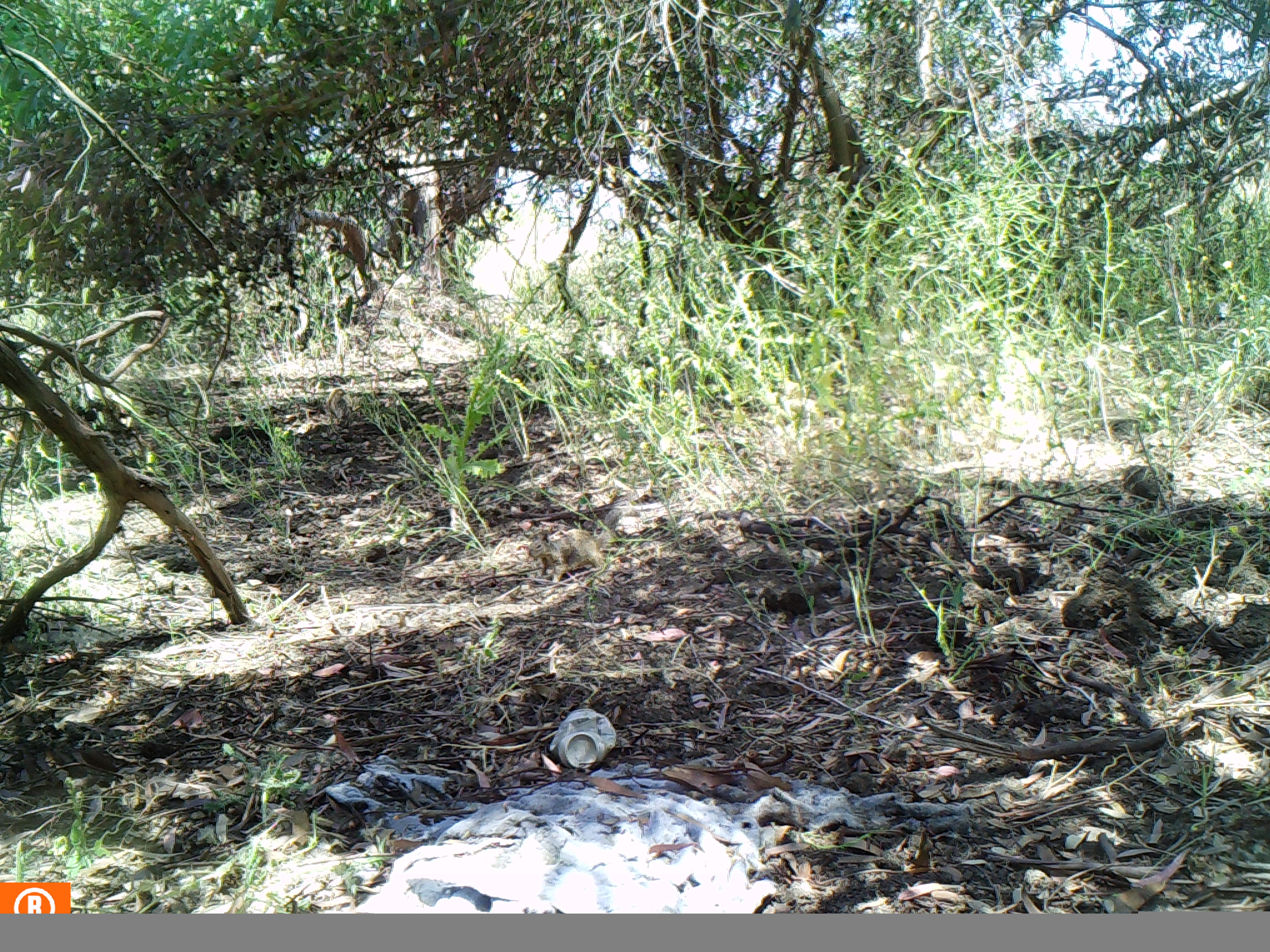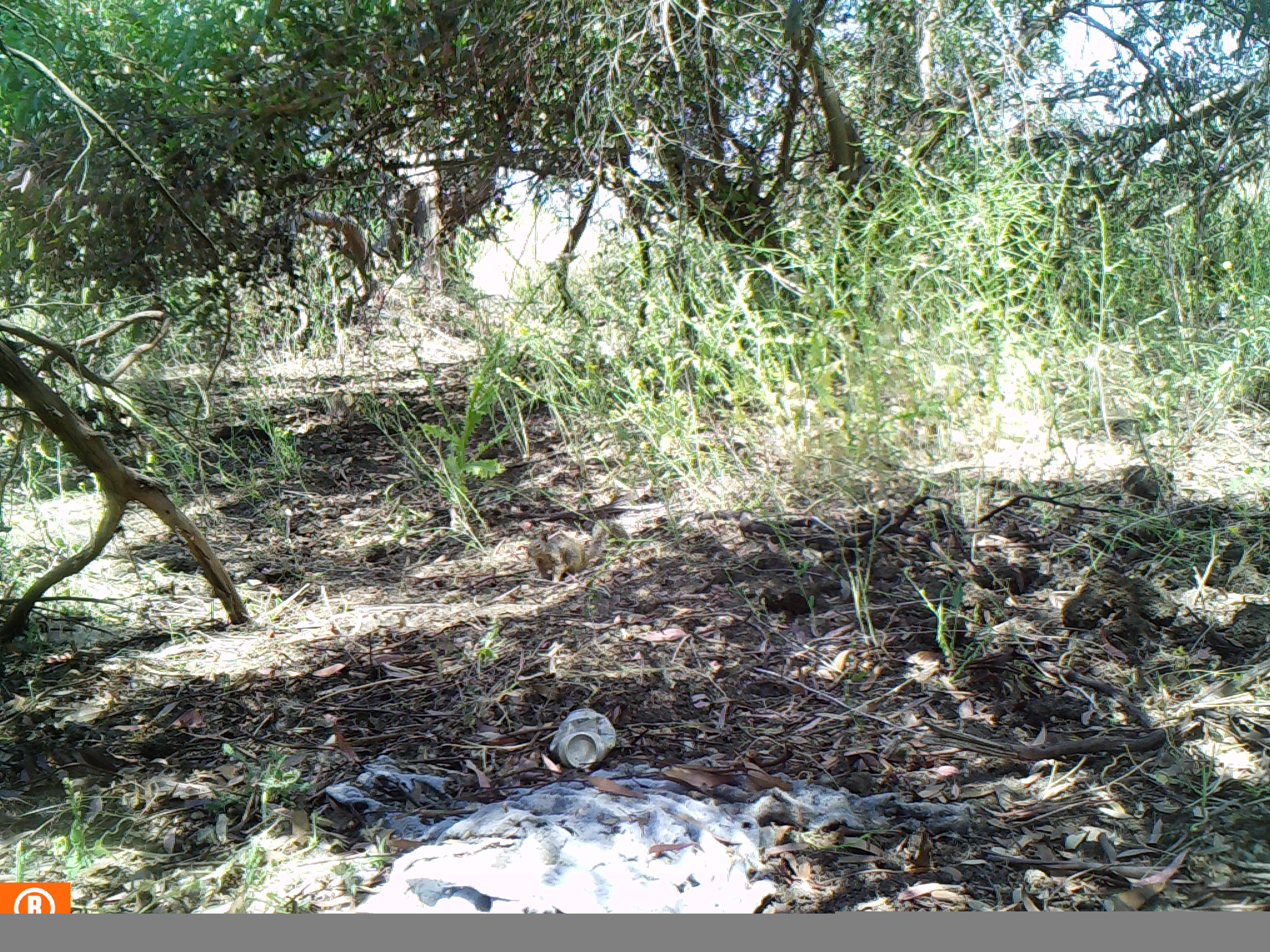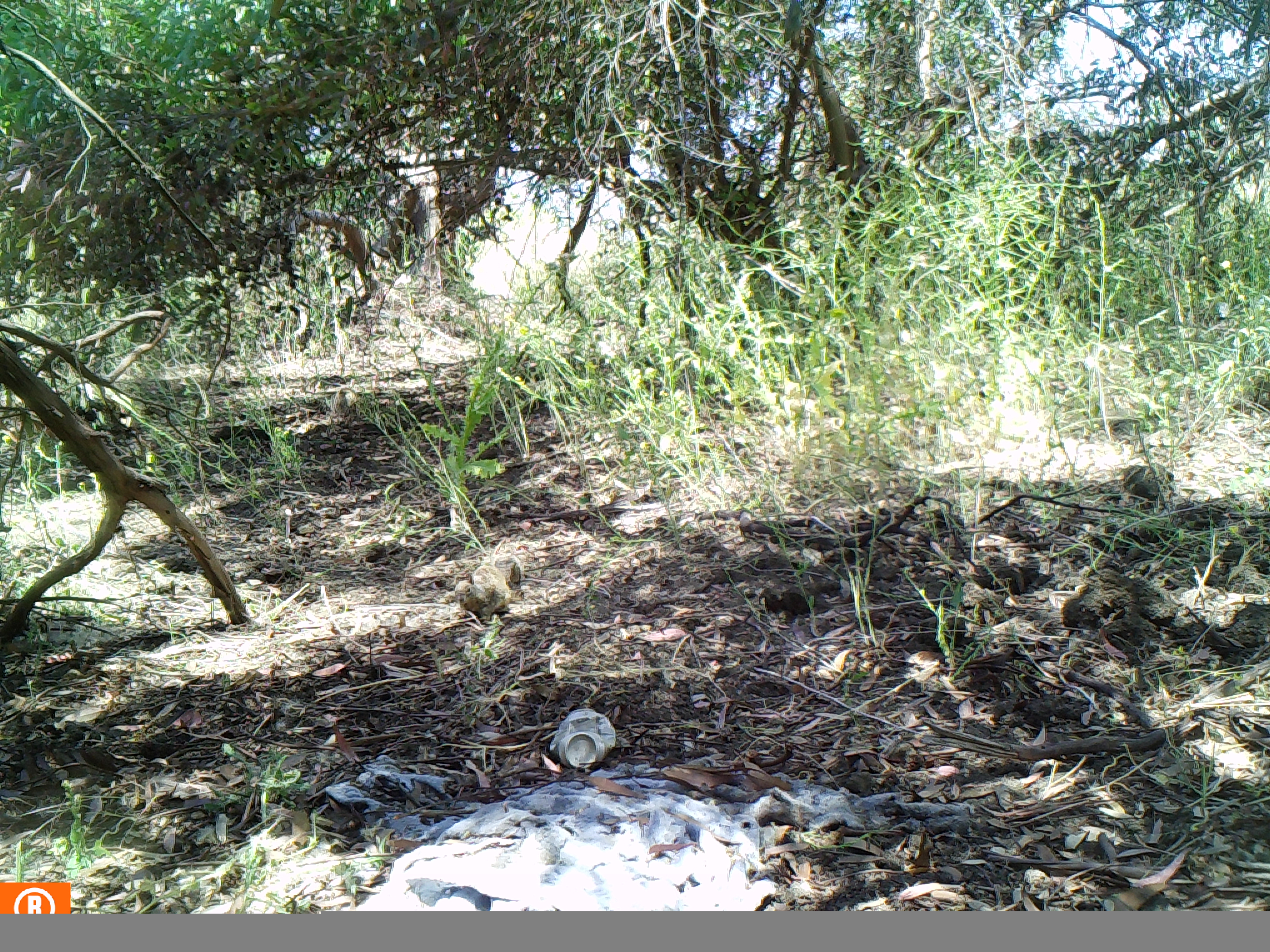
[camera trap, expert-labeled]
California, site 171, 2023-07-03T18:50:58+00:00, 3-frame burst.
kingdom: Animalia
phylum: Chordata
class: Mammalia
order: Rodentia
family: Sciuridae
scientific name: Sciuridae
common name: squirrel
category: unknown squirrel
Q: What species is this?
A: Unknown squirrel (squirrel) (Sciuridae).